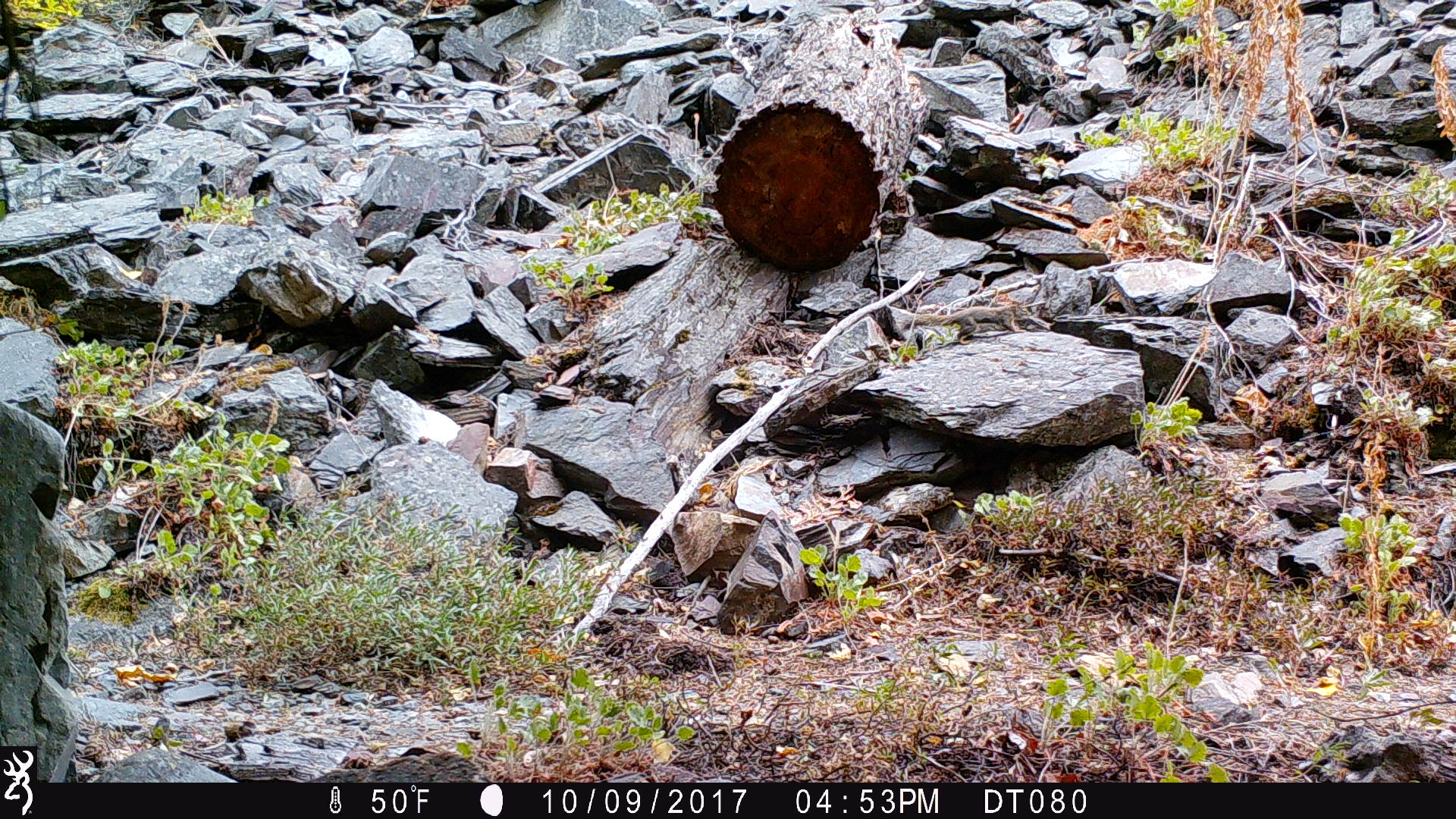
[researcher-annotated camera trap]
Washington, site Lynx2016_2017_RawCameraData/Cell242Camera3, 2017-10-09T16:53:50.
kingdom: Animalia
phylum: Chordata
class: Mammalia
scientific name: Mammalia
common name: small mammal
Small mammal (Mammalia). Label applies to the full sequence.